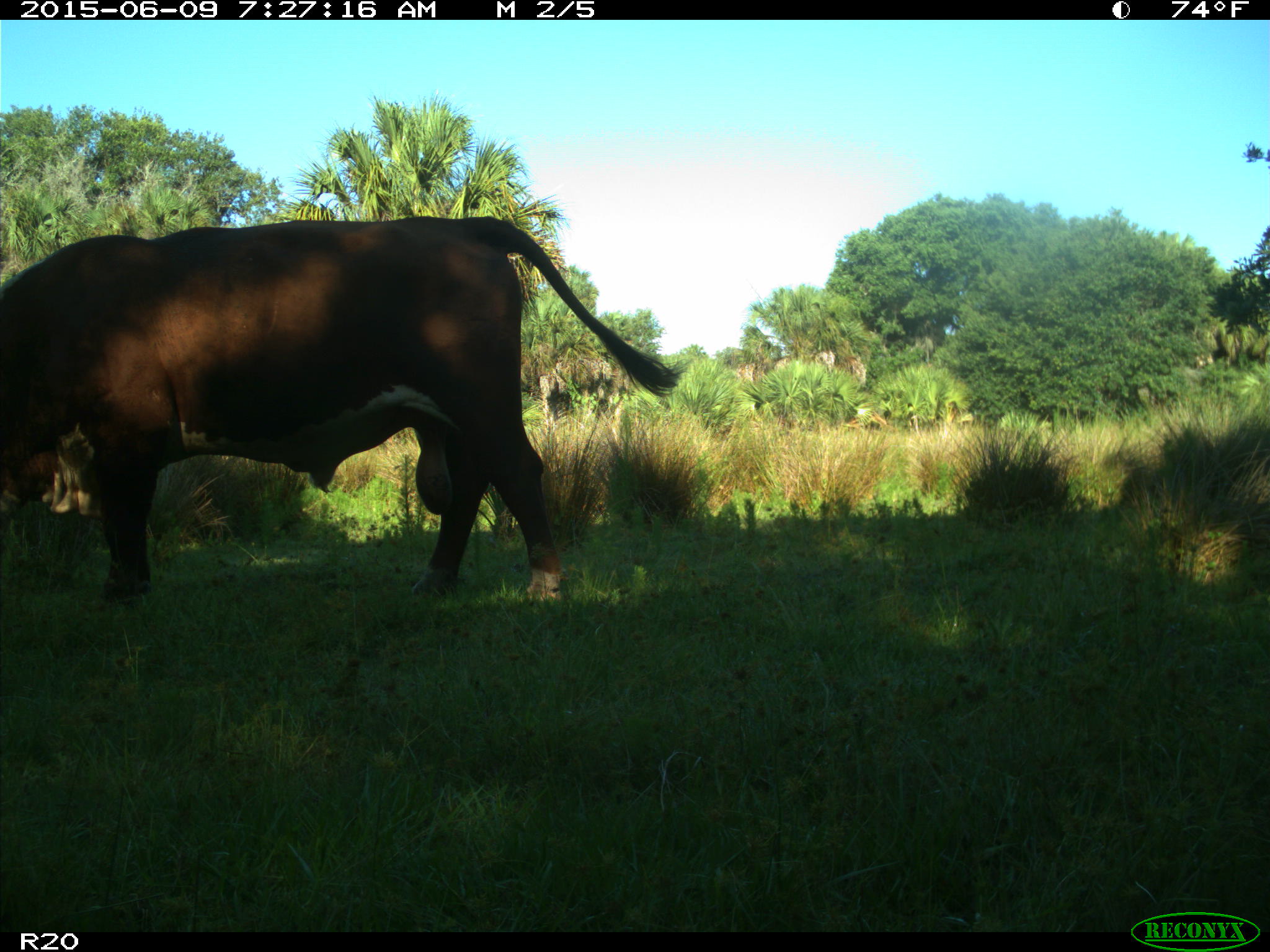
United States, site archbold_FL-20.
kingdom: Animalia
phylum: Chordata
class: Mammalia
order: Artiodactyla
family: Bovidae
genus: Bos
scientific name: Bos taurus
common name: domestic cow